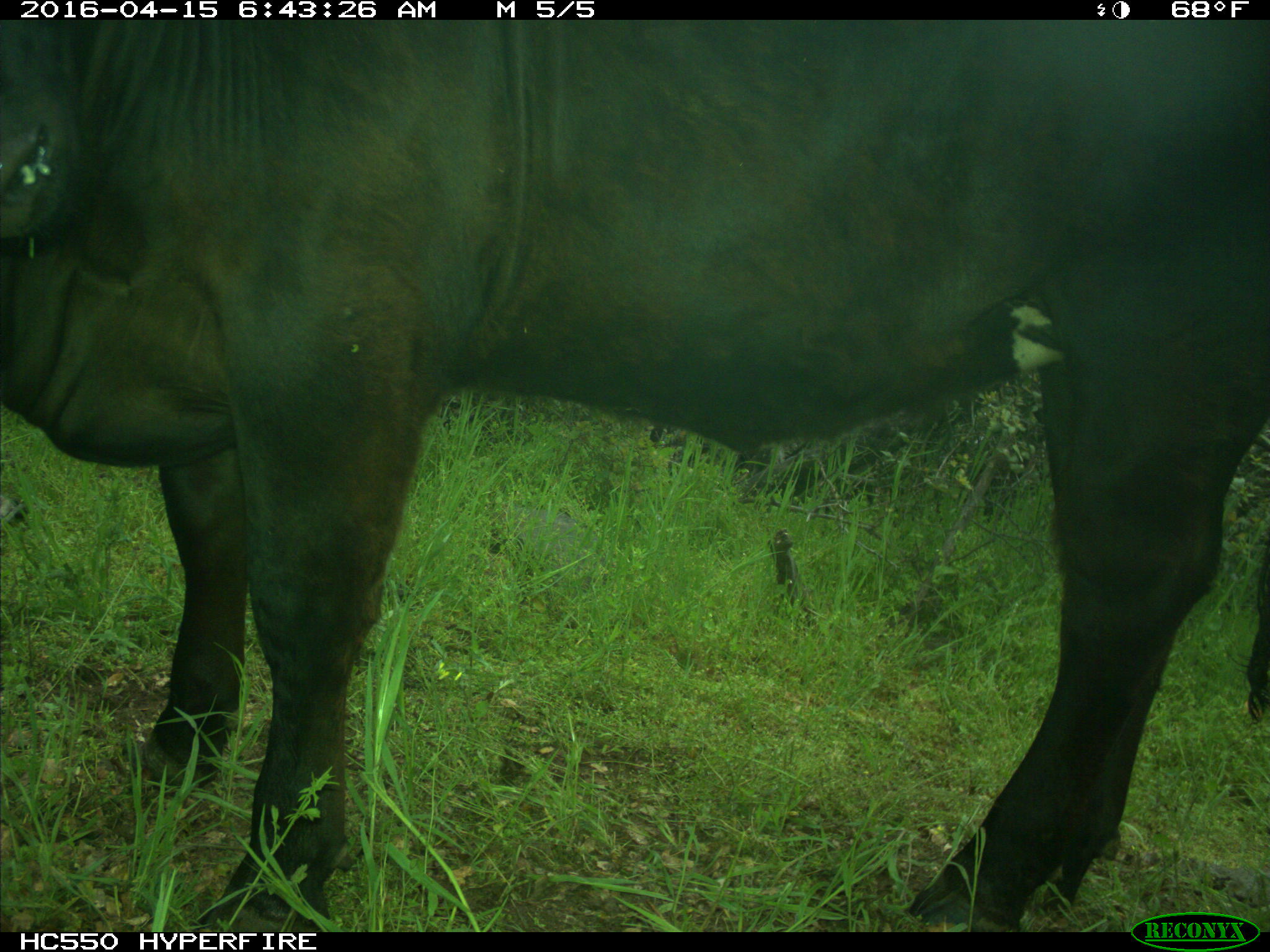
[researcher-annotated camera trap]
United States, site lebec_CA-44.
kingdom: Animalia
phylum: Chordata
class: Mammalia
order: Artiodactyla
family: Bovidae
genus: Bos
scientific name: Bos taurus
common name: domestic cow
Bos taurus (domestic cow).